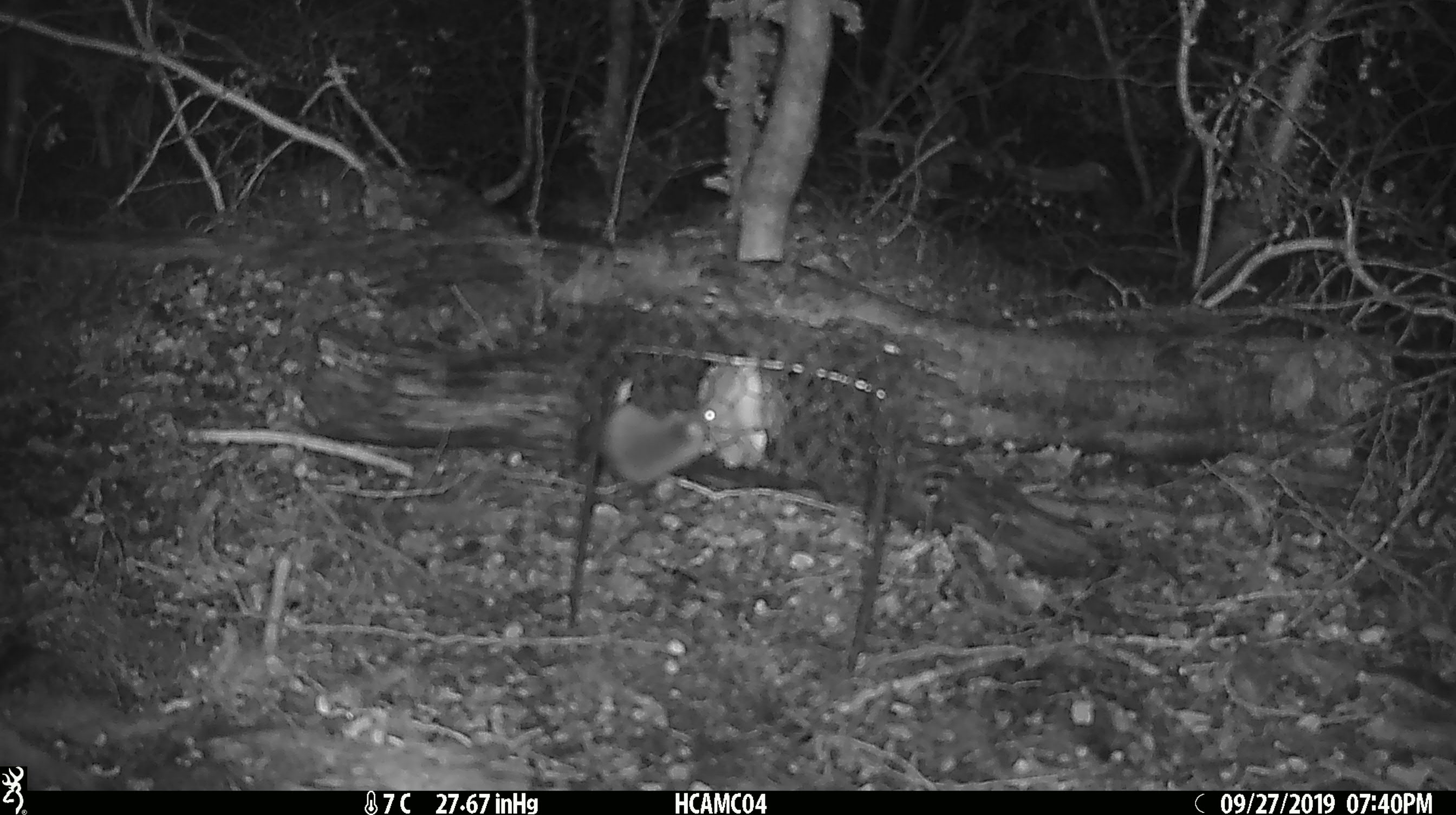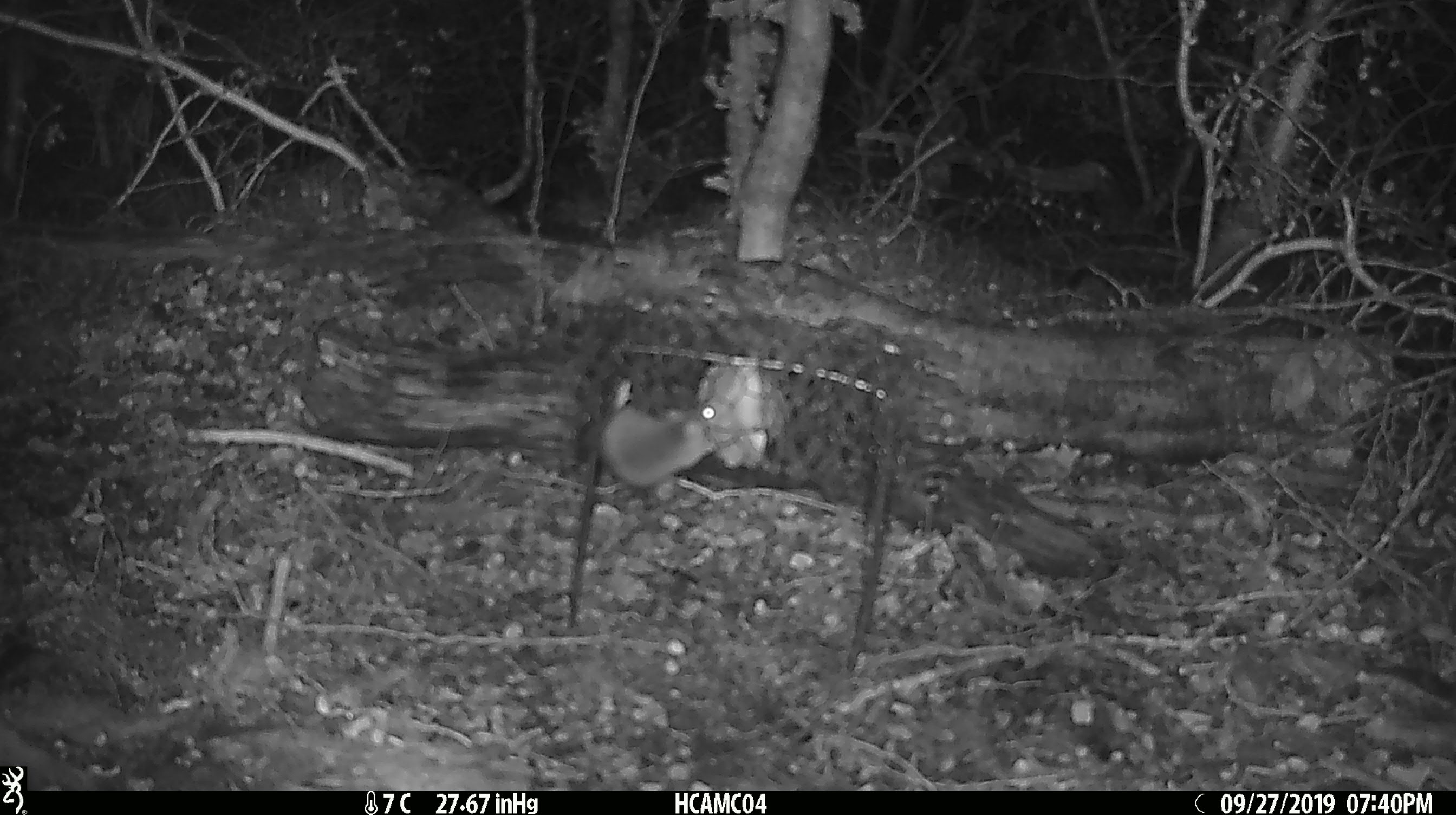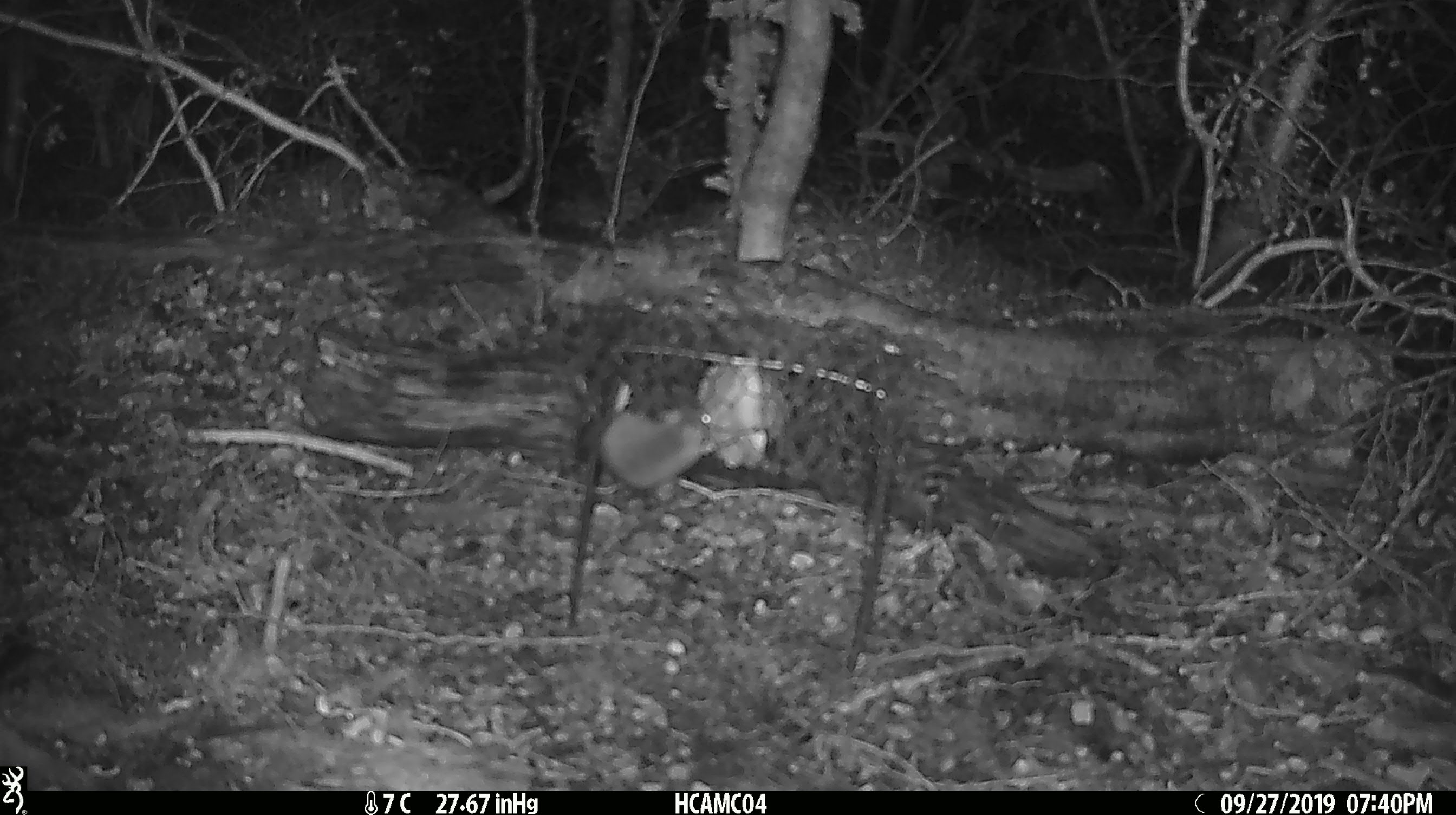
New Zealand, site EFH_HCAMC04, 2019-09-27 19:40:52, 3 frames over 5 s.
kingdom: Animalia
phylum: Chordata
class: Mammalia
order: Rodentia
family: Muridae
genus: Mus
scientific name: Mus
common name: mouse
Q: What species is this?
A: Mouse (Mus).